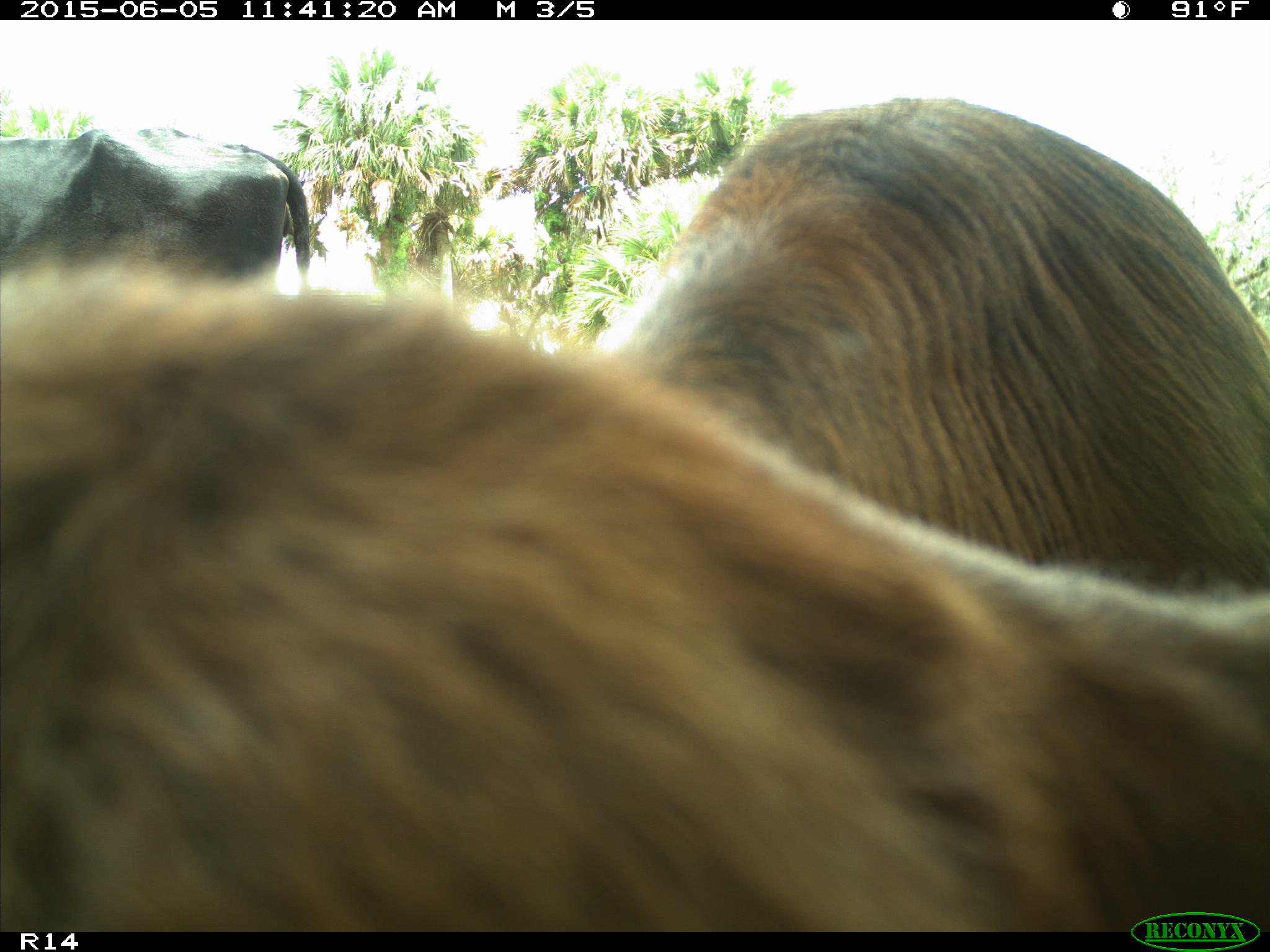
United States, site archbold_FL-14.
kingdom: Animalia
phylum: Chordata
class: Mammalia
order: Artiodactyla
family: Bovidae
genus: Bos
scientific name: Bos taurus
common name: domestic cow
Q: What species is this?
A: Bos taurus (domestic cow).